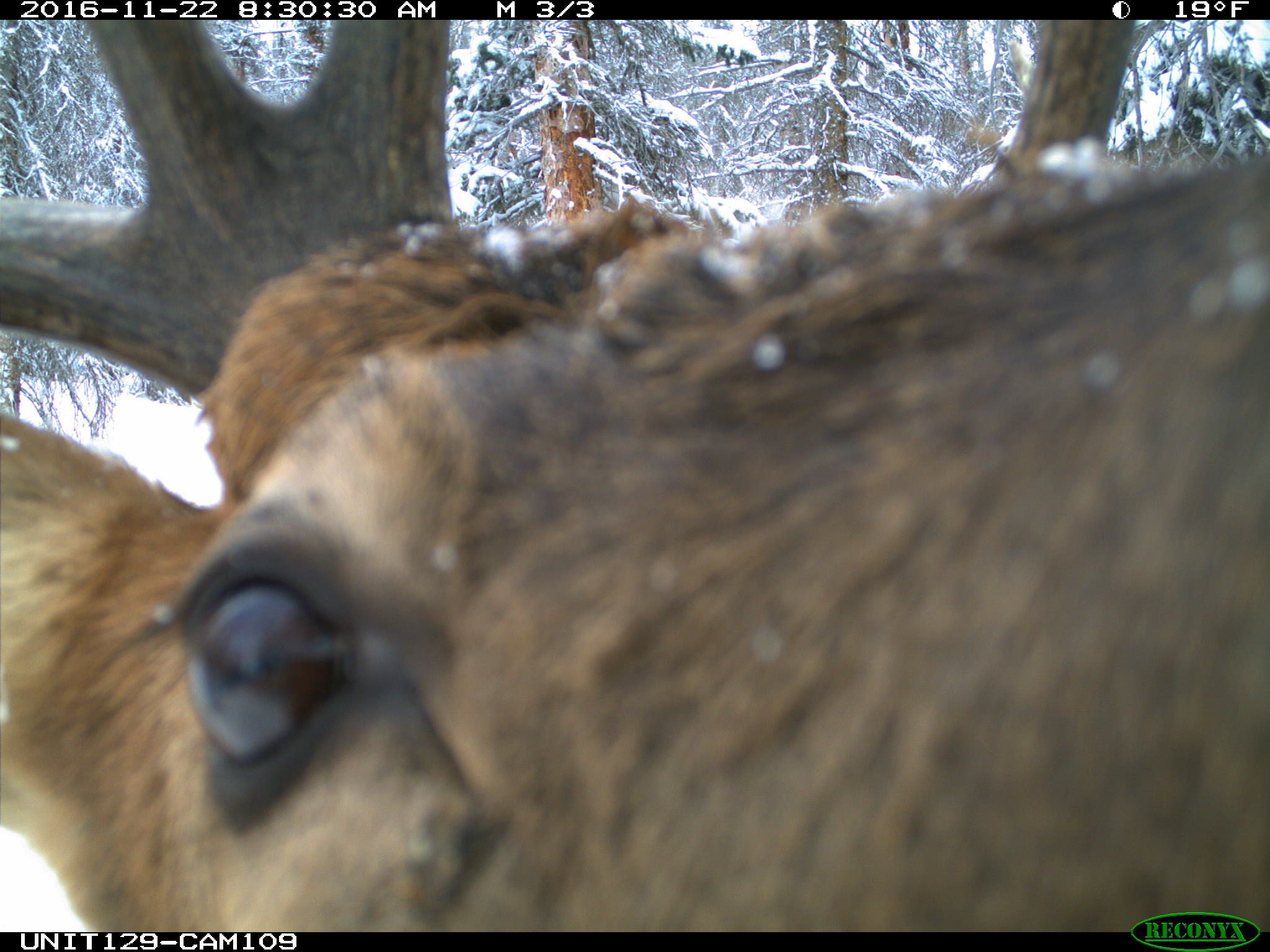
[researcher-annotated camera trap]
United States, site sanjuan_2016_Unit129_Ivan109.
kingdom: Animalia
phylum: Chordata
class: Mammalia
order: Artiodactyla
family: Cervidae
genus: Cervus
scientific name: Cervus elaphus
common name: red deer